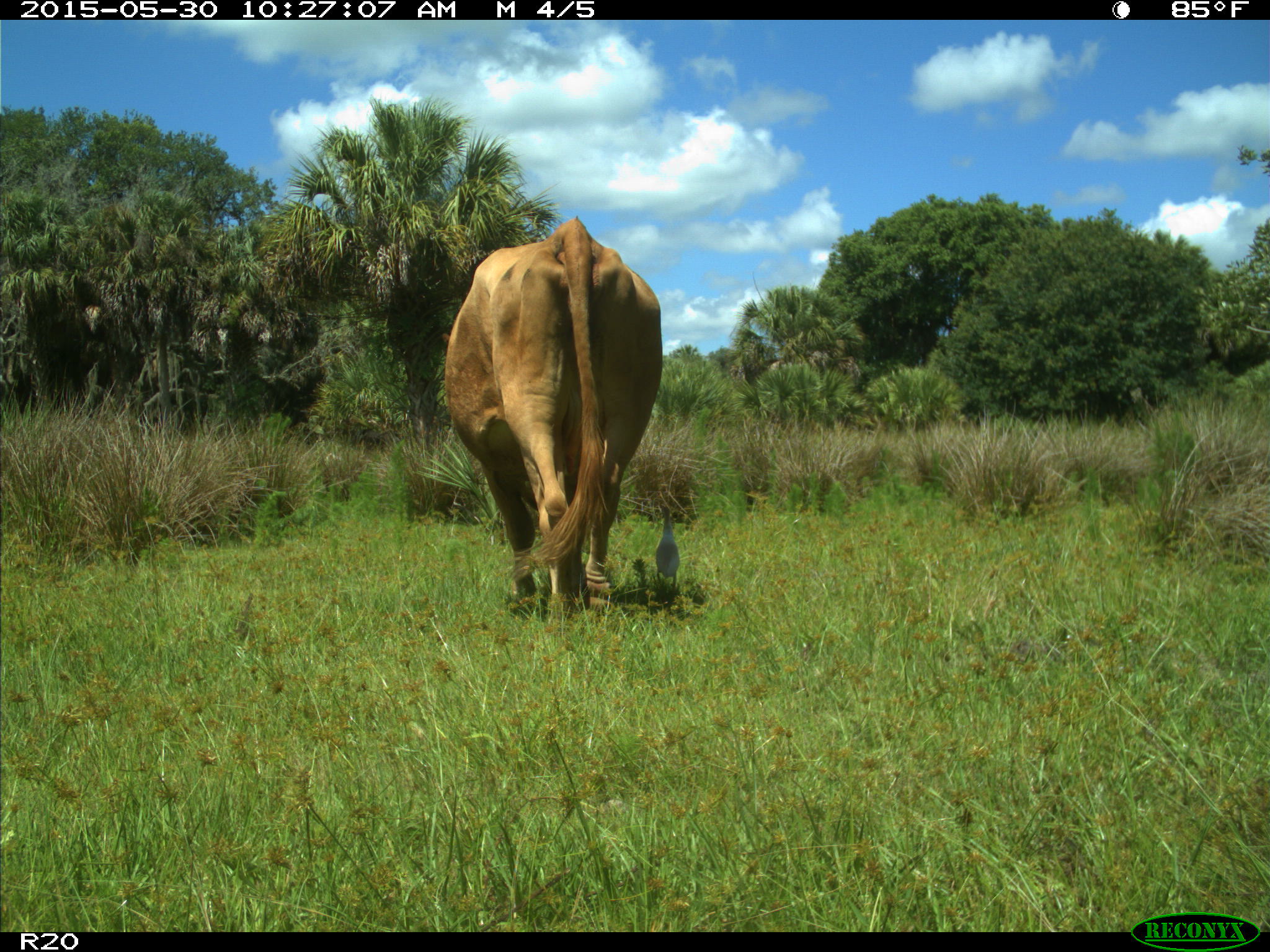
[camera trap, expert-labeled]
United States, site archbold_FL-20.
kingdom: Animalia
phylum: Chordata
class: Mammalia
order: Artiodactyla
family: Bovidae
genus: Bos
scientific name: Bos taurus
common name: domestic cow